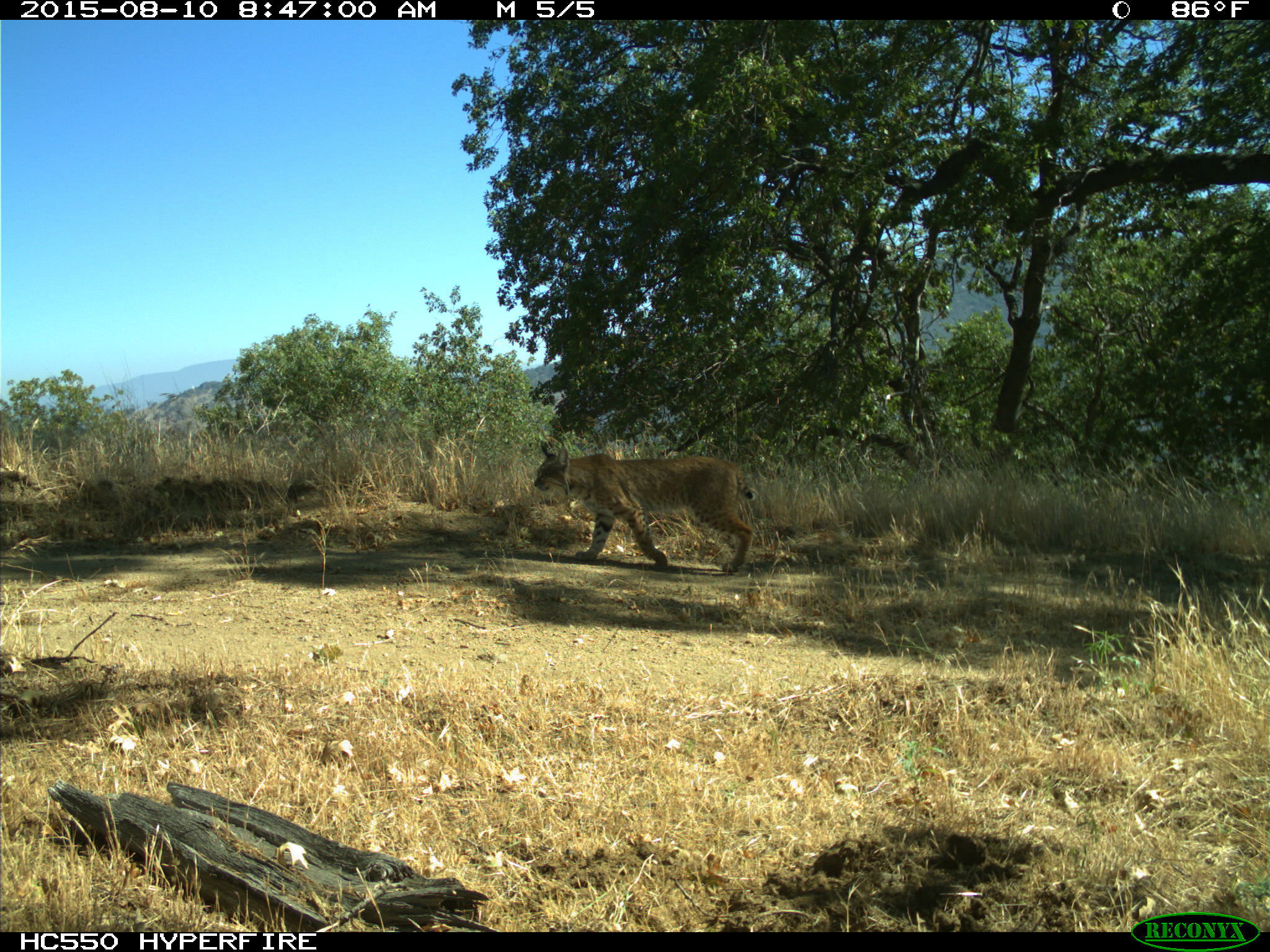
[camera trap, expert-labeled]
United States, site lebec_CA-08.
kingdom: Animalia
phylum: Chordata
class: Mammalia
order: Carnivora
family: Felidae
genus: Lynx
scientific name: Lynx rufus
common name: bobcat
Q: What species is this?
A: Lynx rufus (bobcat).